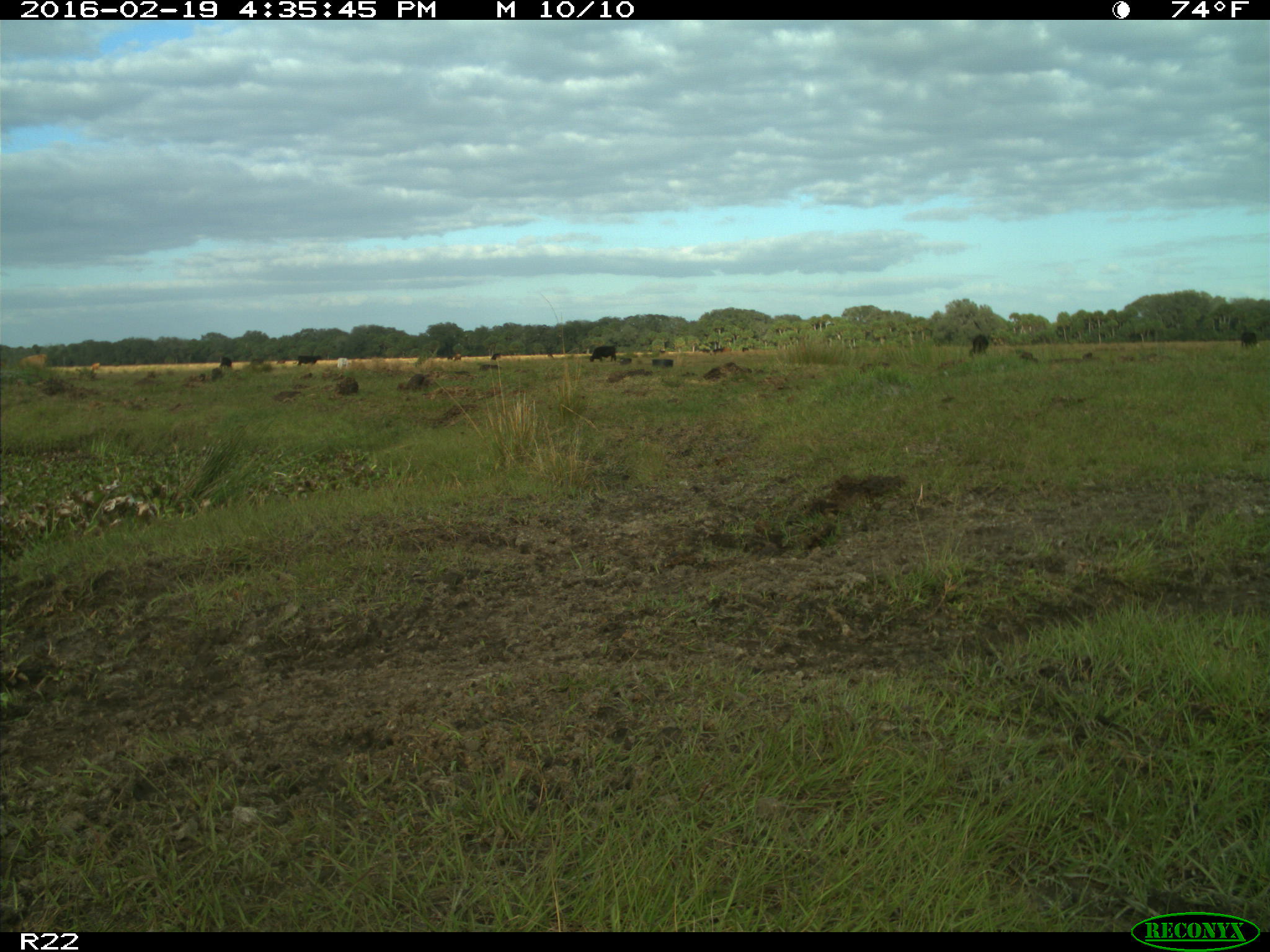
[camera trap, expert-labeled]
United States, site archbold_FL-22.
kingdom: Animalia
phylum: Chordata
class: Mammalia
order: Artiodactyla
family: Bovidae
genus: Bos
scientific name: Bos taurus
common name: domestic cow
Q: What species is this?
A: Bos taurus (domestic cow).